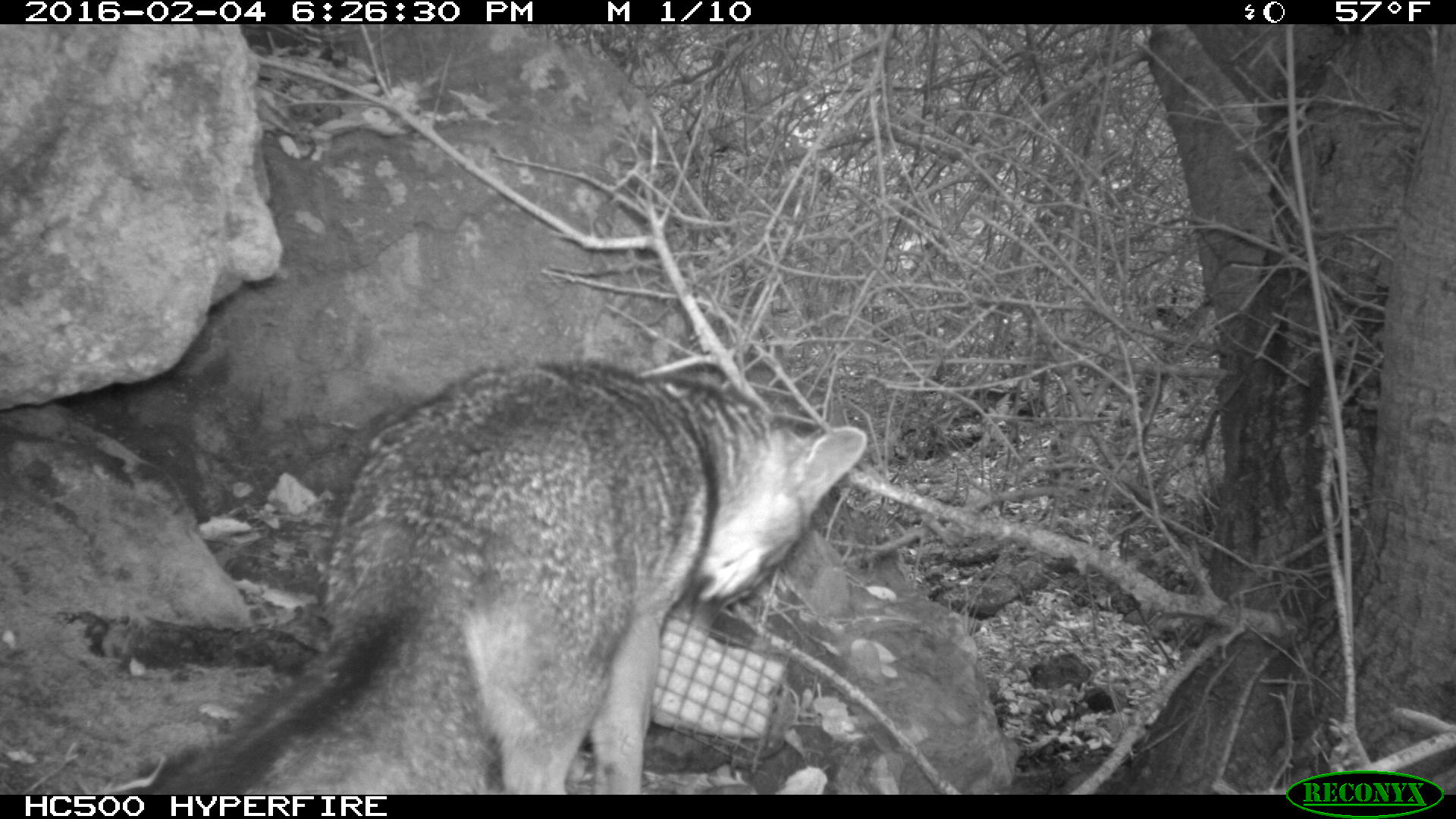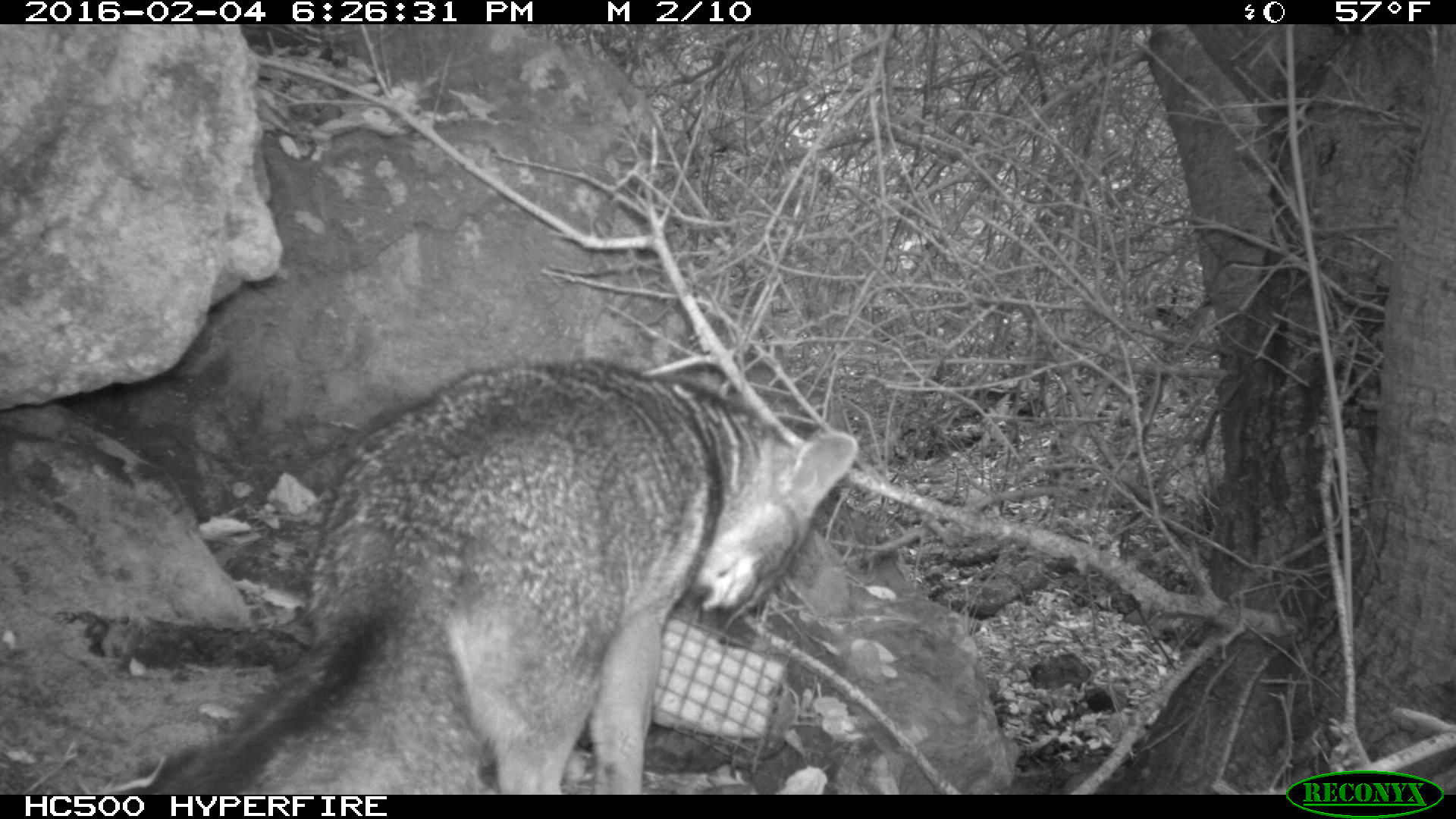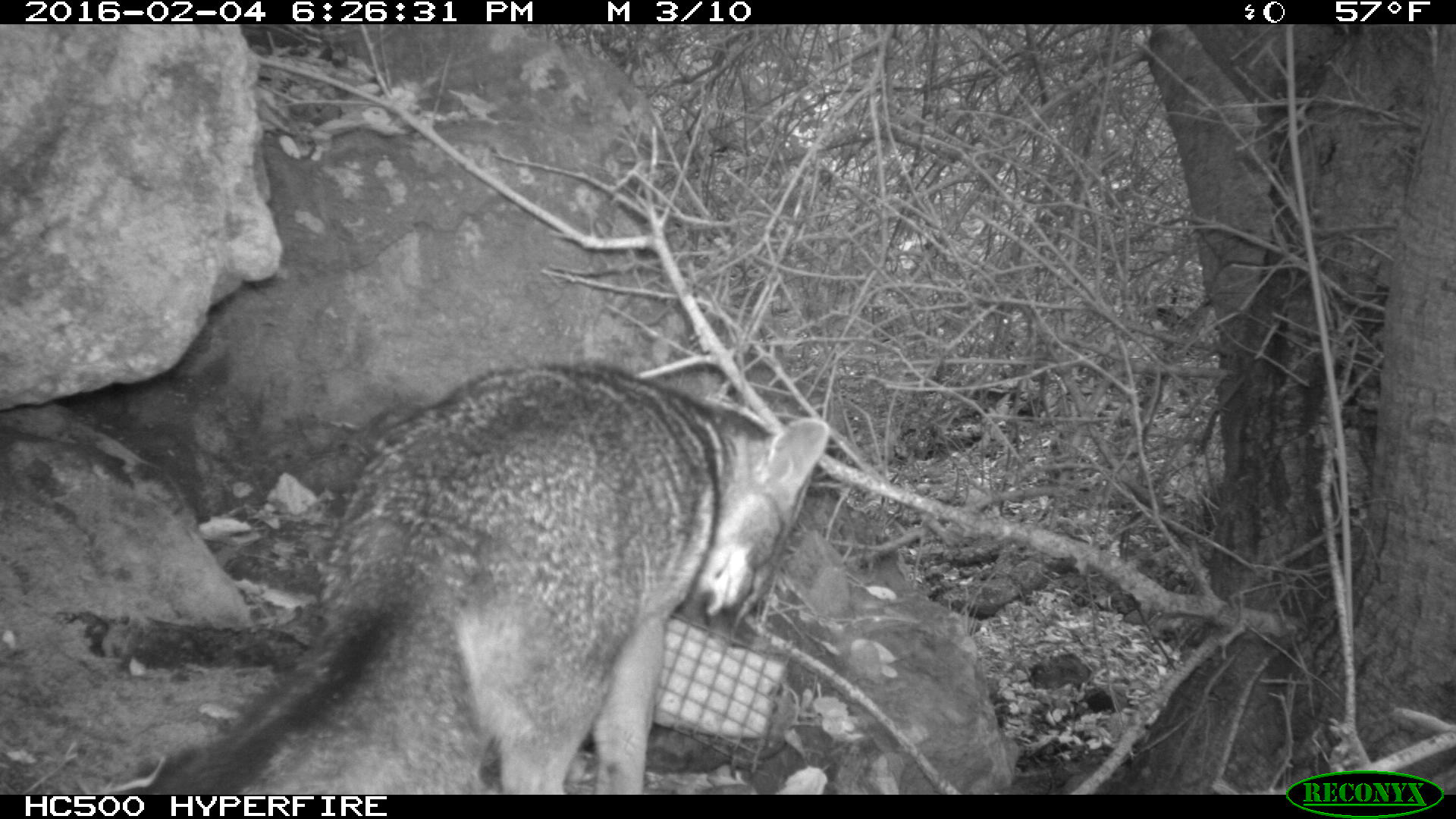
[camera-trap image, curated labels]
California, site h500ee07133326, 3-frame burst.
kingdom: Animalia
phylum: Chordata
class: Mammalia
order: Carnivora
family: Canidae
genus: Urocyon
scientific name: Urocyon littoralis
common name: island fox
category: fox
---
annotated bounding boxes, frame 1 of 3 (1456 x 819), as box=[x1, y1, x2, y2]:
fox: box=[148, 356, 867, 795]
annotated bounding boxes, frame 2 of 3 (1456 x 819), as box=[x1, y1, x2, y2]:
fox: box=[148, 356, 857, 795]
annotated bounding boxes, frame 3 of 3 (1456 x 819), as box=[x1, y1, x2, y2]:
fox: box=[148, 361, 829, 795]